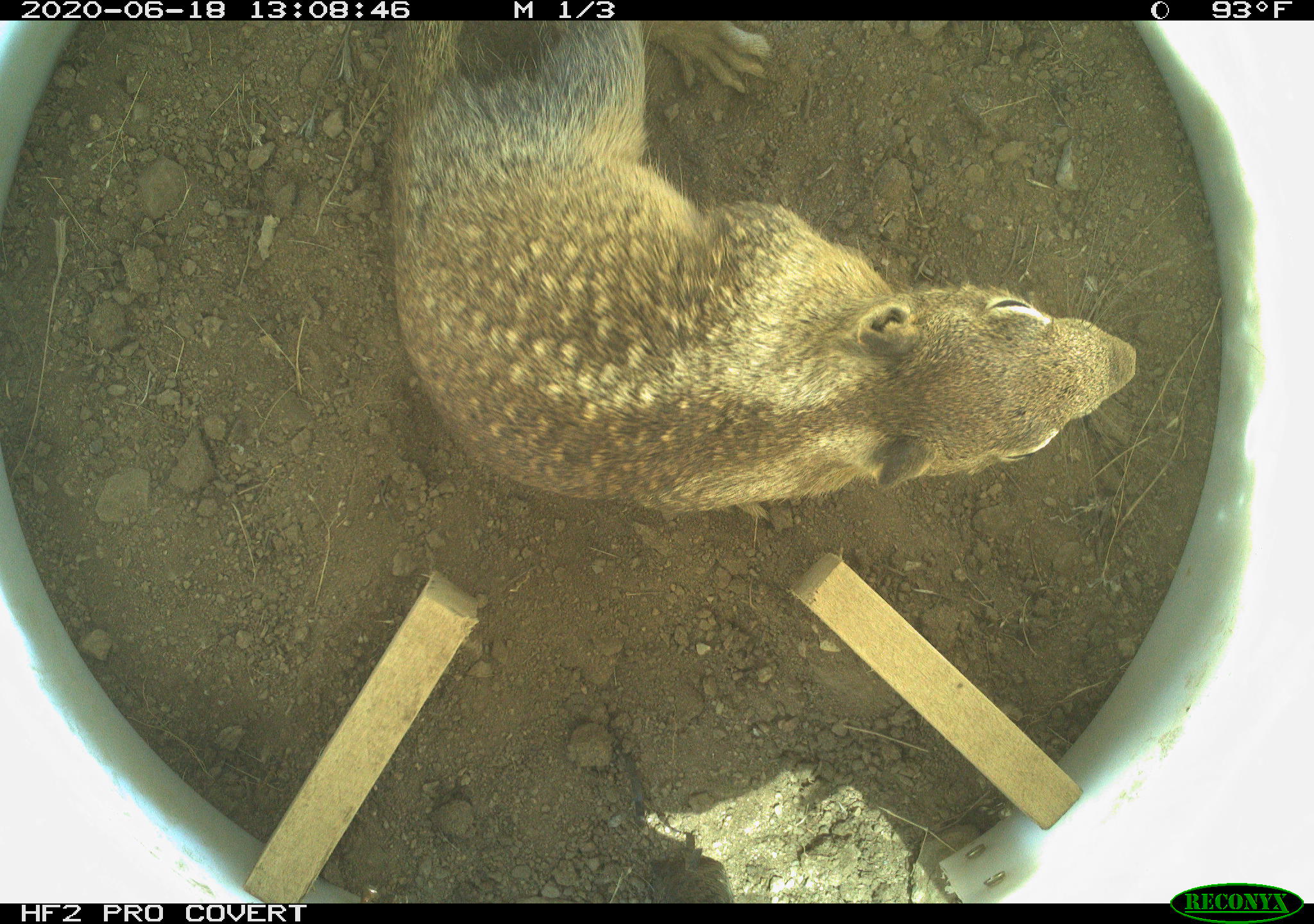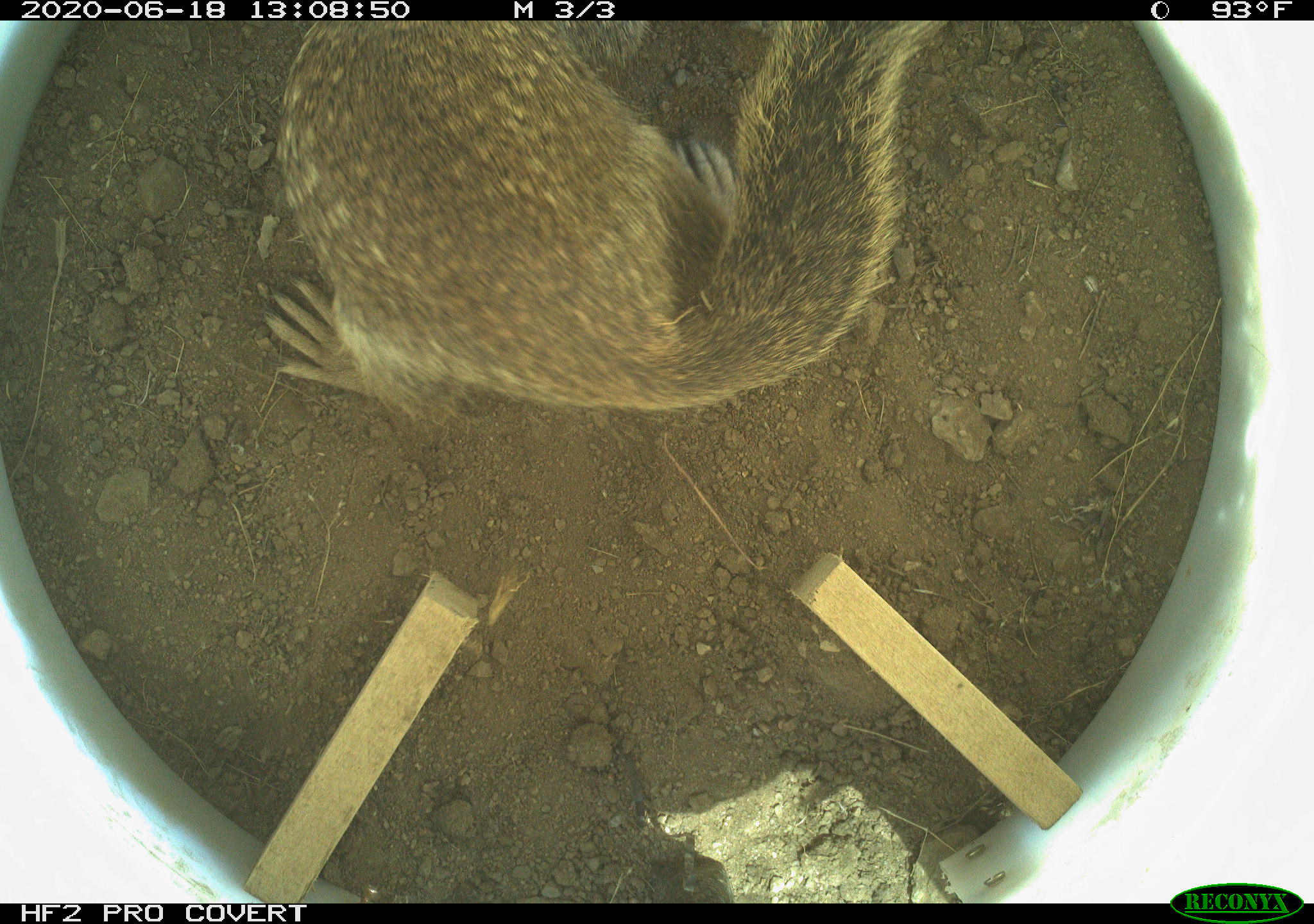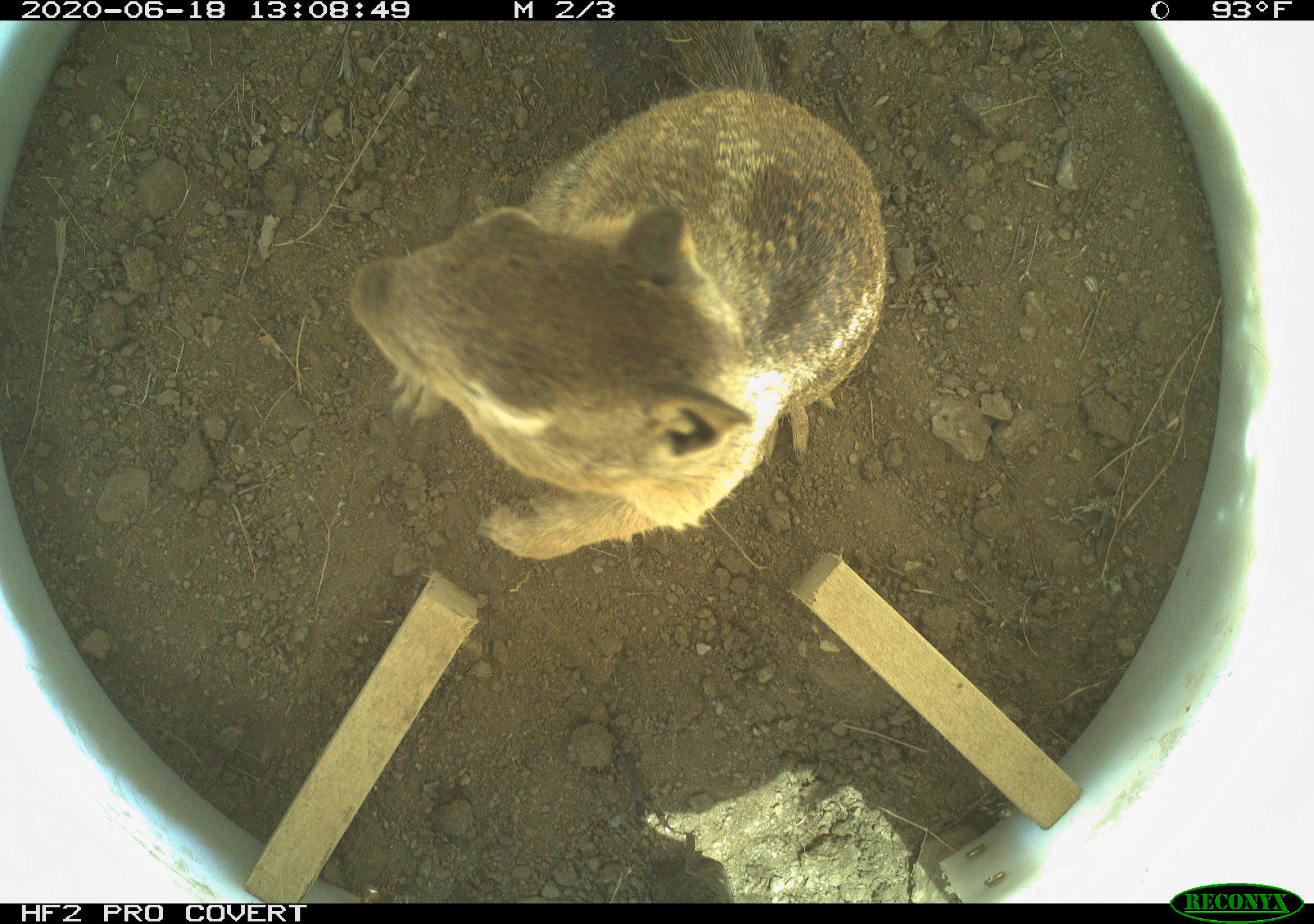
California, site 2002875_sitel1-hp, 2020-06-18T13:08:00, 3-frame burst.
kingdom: Animalia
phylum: Chordata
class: Mammalia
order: Rodentia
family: Sciuridae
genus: Otospermophilus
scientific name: Otospermophilus beecheyi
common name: california ground squirrel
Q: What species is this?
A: California ground squirrel (Otospermophilus beecheyi).